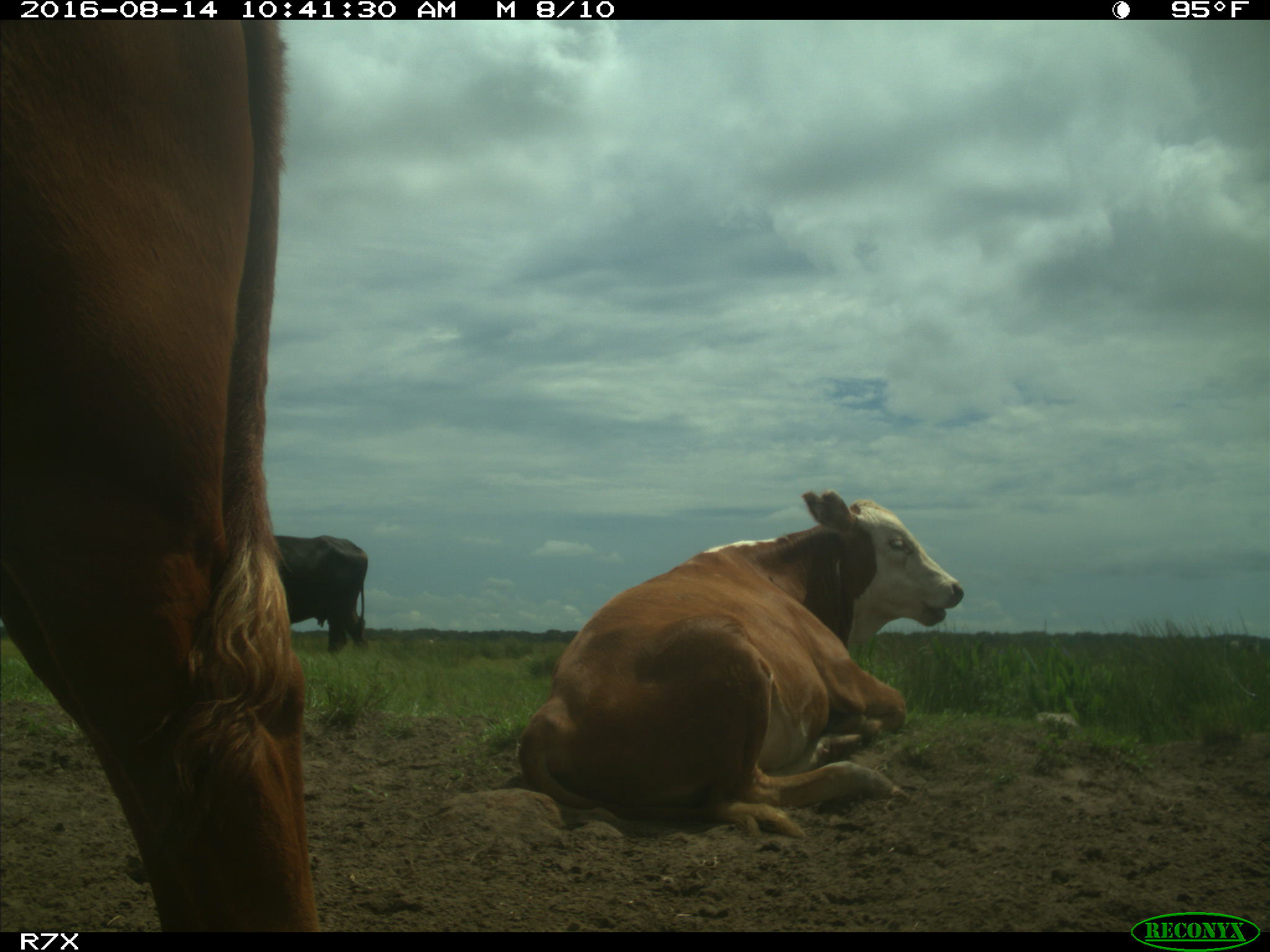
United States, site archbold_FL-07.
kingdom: Animalia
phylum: Chordata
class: Mammalia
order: Artiodactyla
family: Bovidae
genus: Bos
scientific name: Bos taurus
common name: domestic cow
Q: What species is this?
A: Bos taurus (domestic cow).